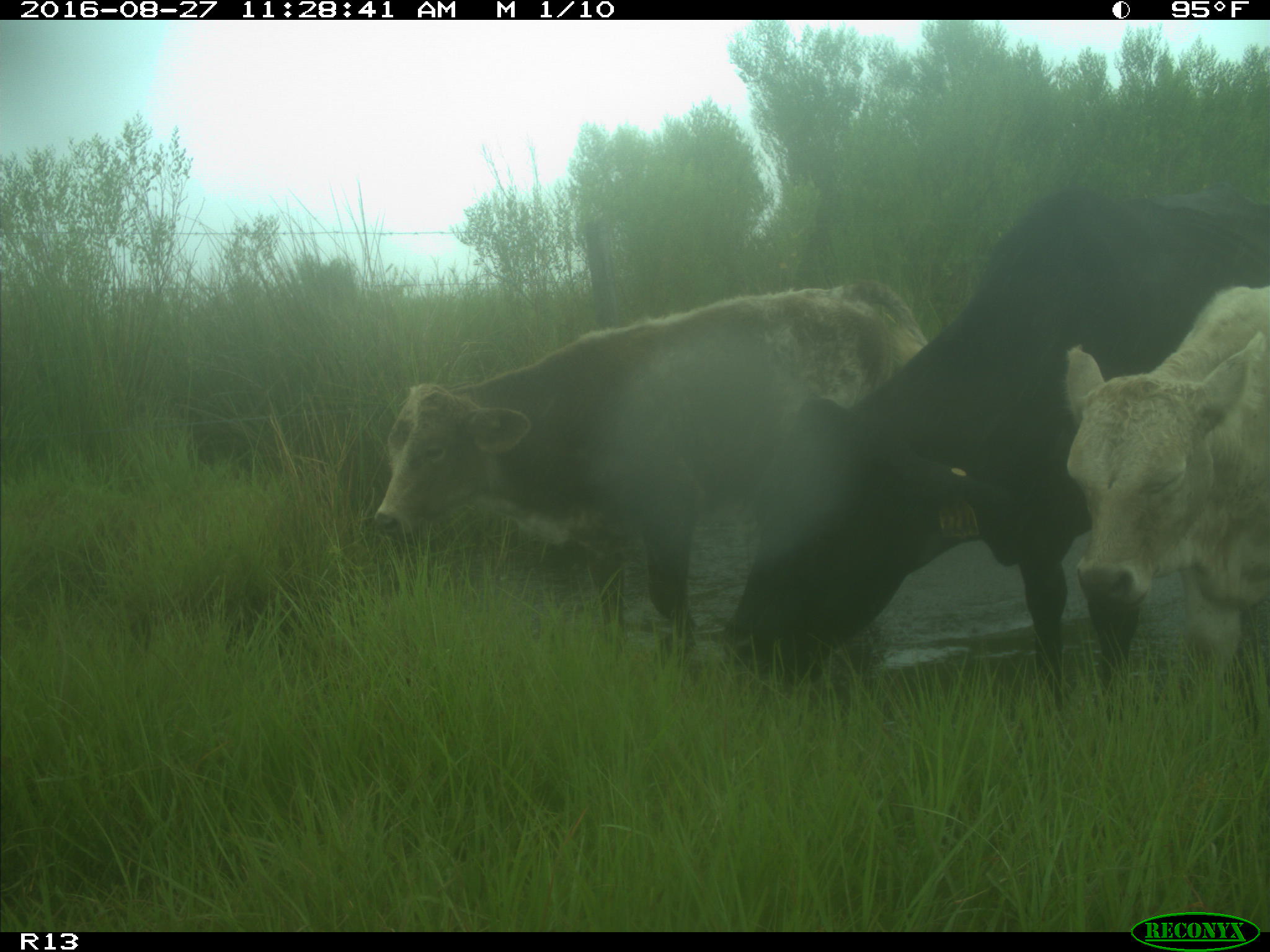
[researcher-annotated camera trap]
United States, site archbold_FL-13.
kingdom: Animalia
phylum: Chordata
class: Mammalia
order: Artiodactyla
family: Bovidae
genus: Bos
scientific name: Bos taurus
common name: domestic cow